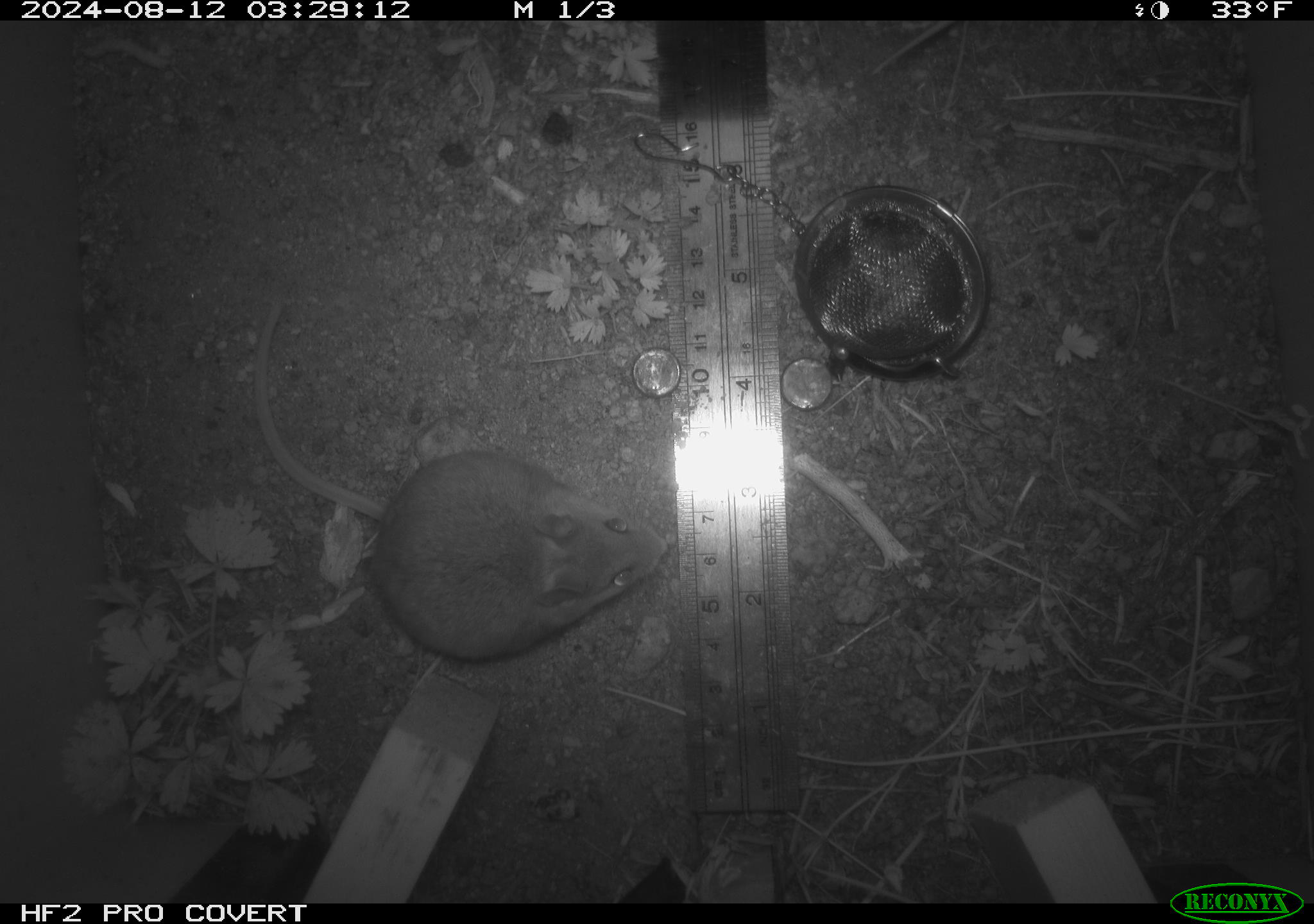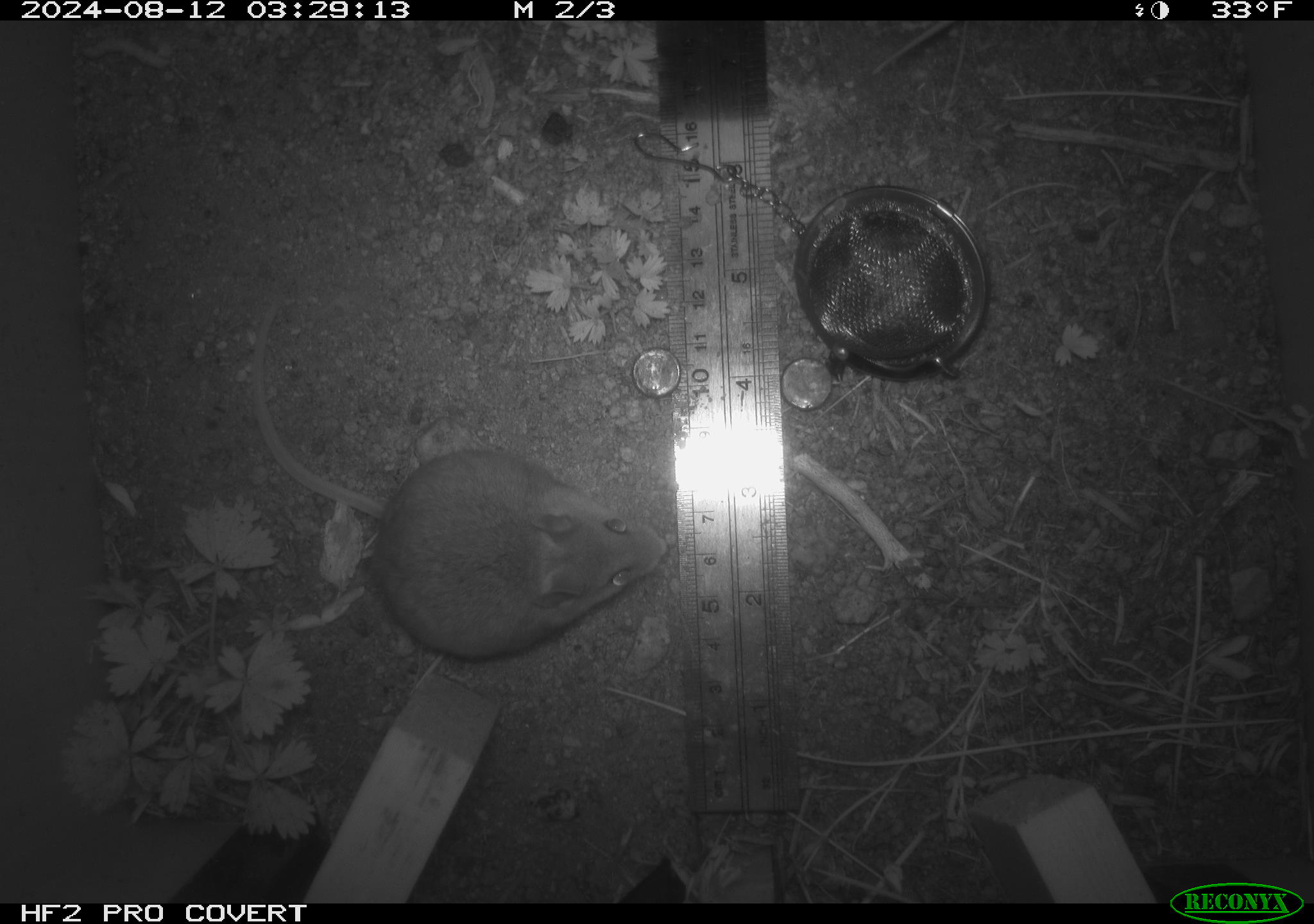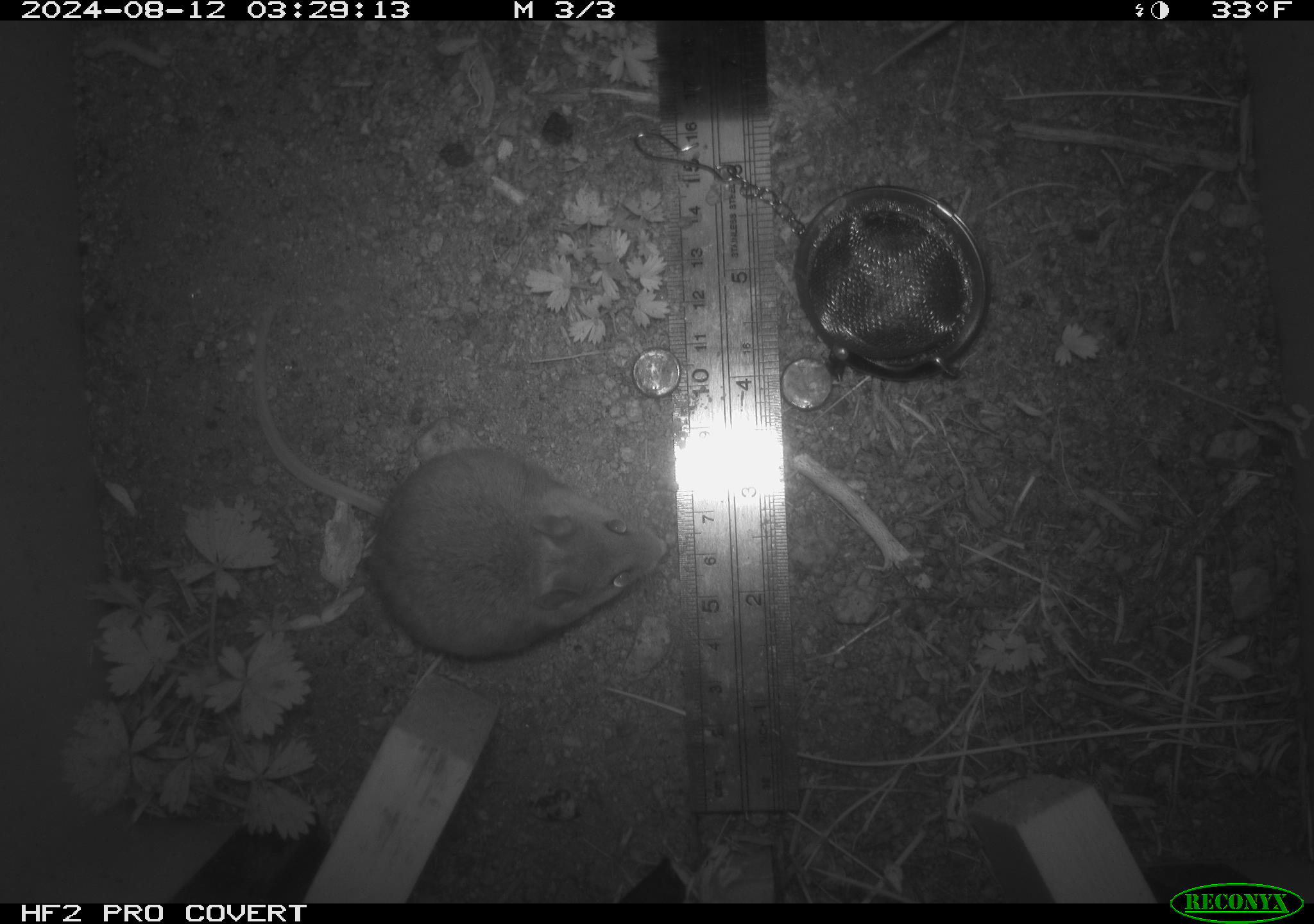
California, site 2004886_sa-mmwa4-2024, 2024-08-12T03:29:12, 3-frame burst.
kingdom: Animalia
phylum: Chordata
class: Mammalia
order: Rodentia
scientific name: Rodentia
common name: mouse species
Mouse species (Rodentia).